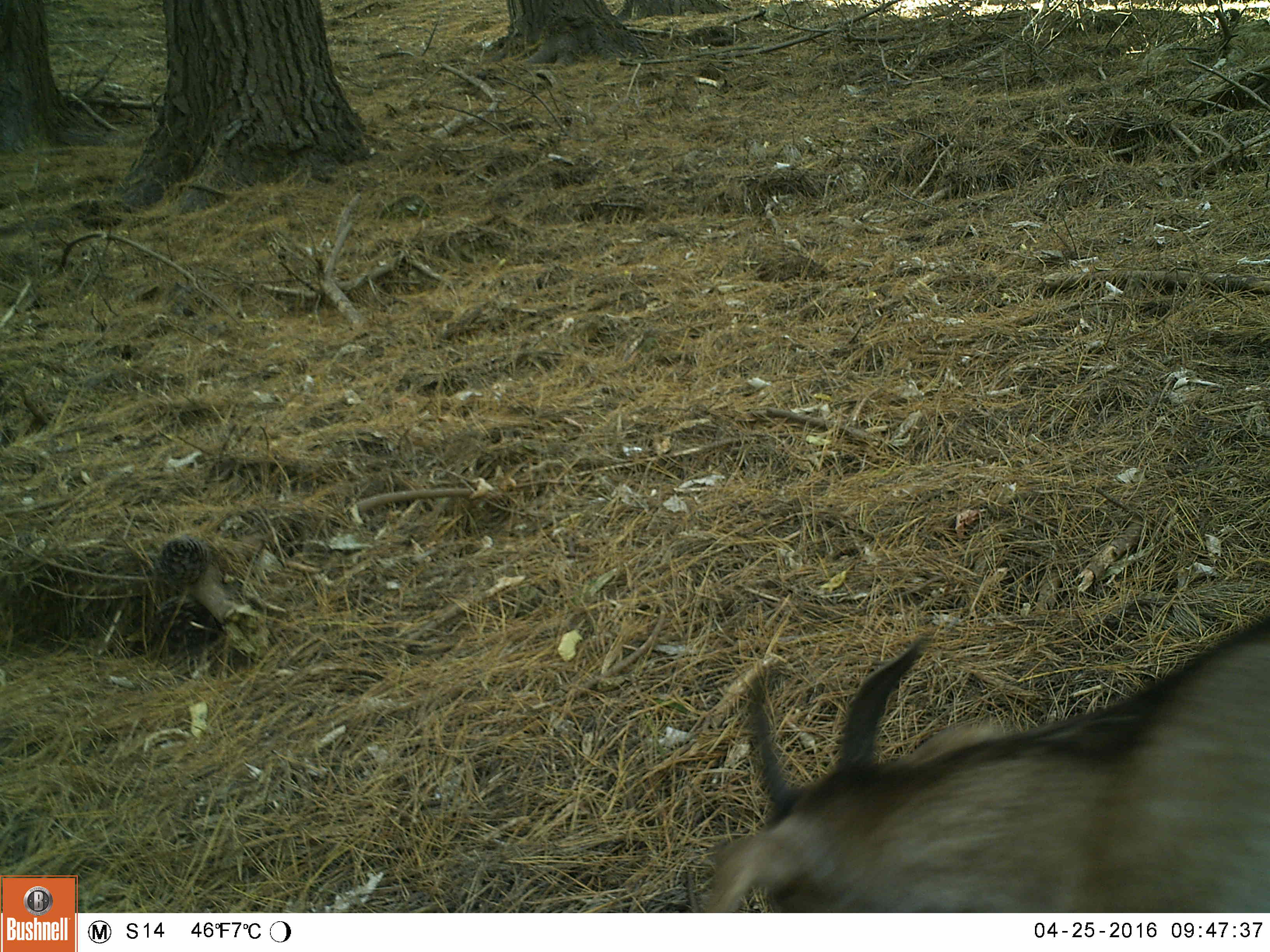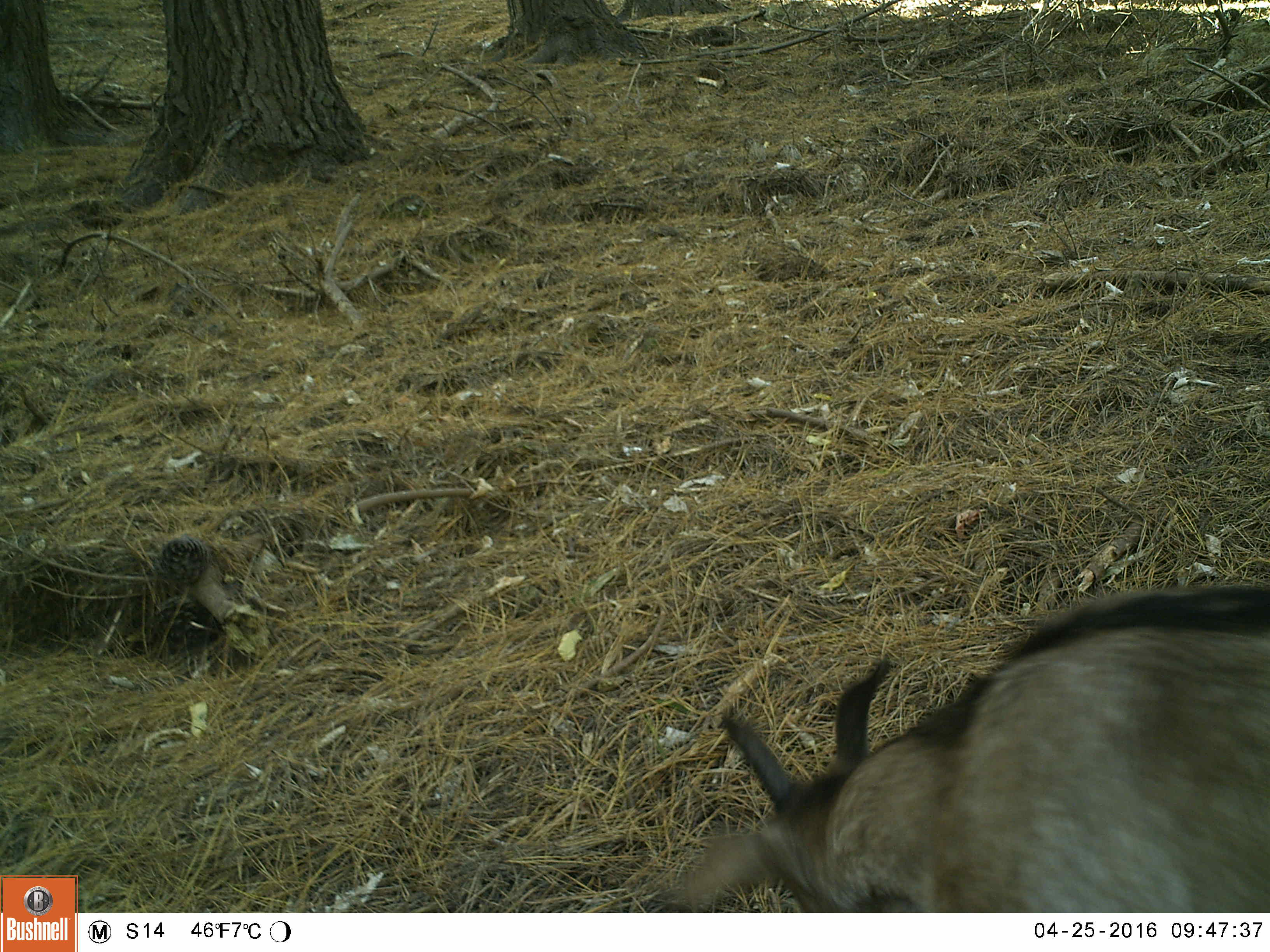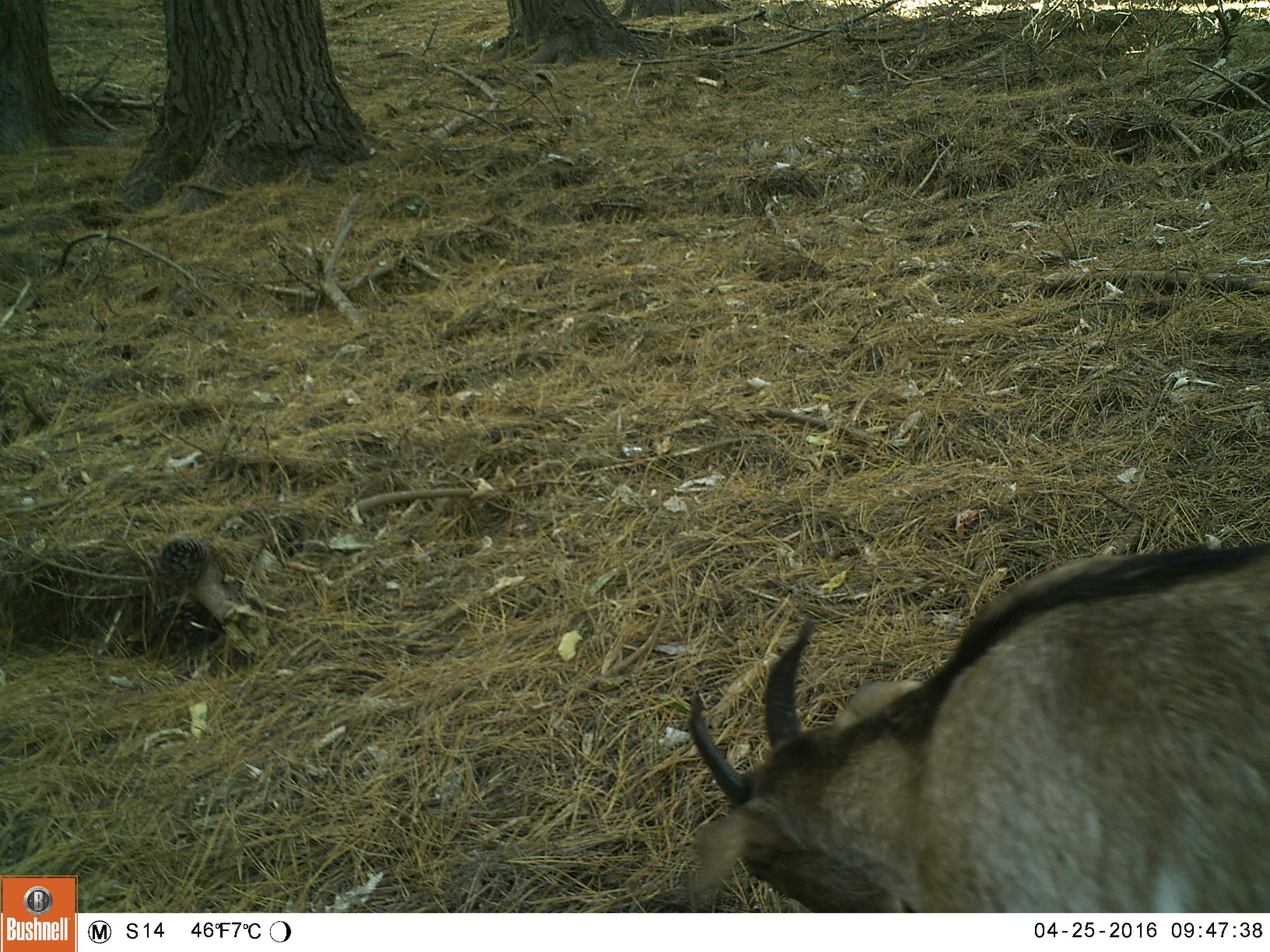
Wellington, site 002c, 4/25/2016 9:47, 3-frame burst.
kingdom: Animalia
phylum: Chordata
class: Mammalia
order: Artiodactyla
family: Bovidae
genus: Capra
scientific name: Capra hircus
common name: goat